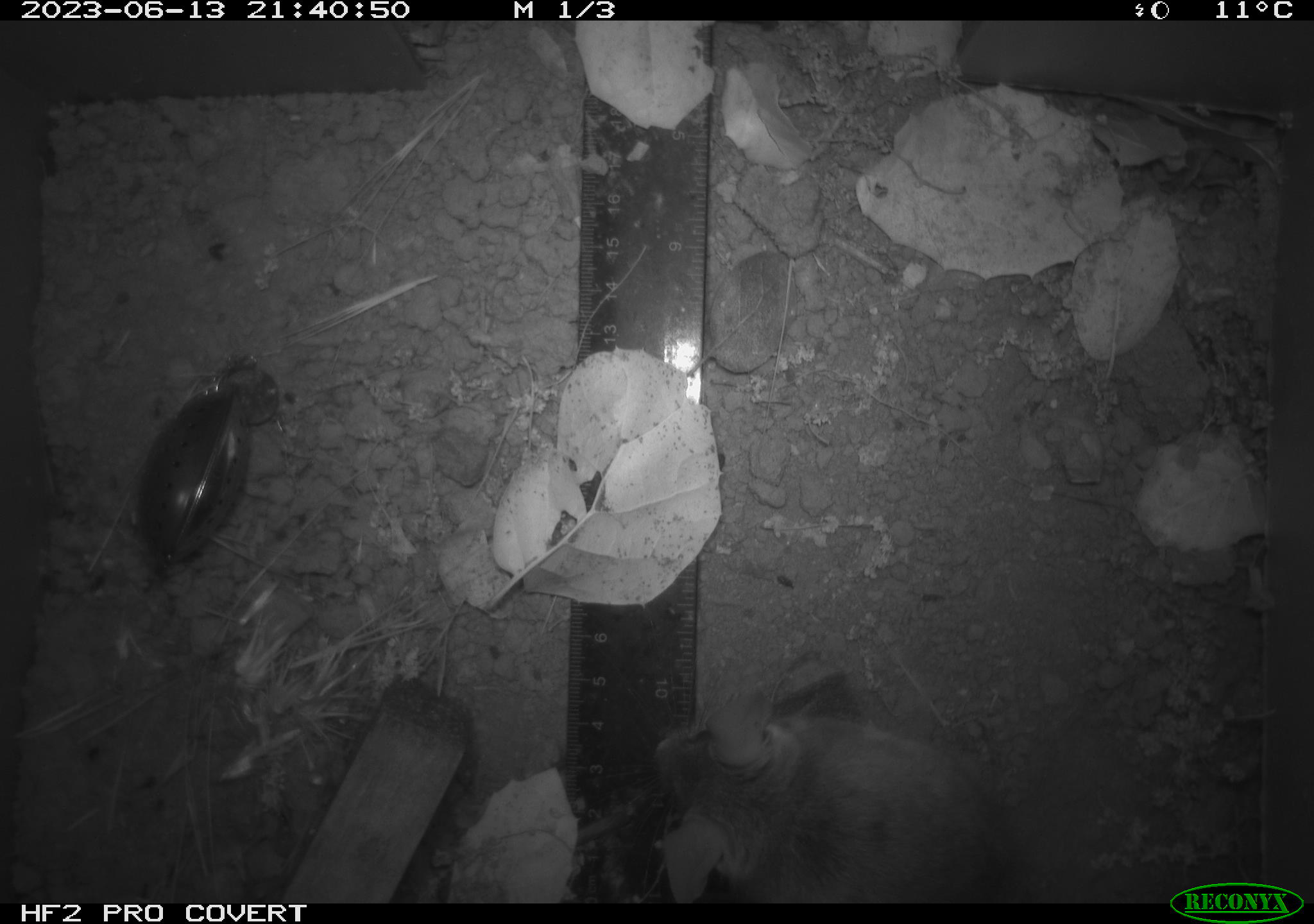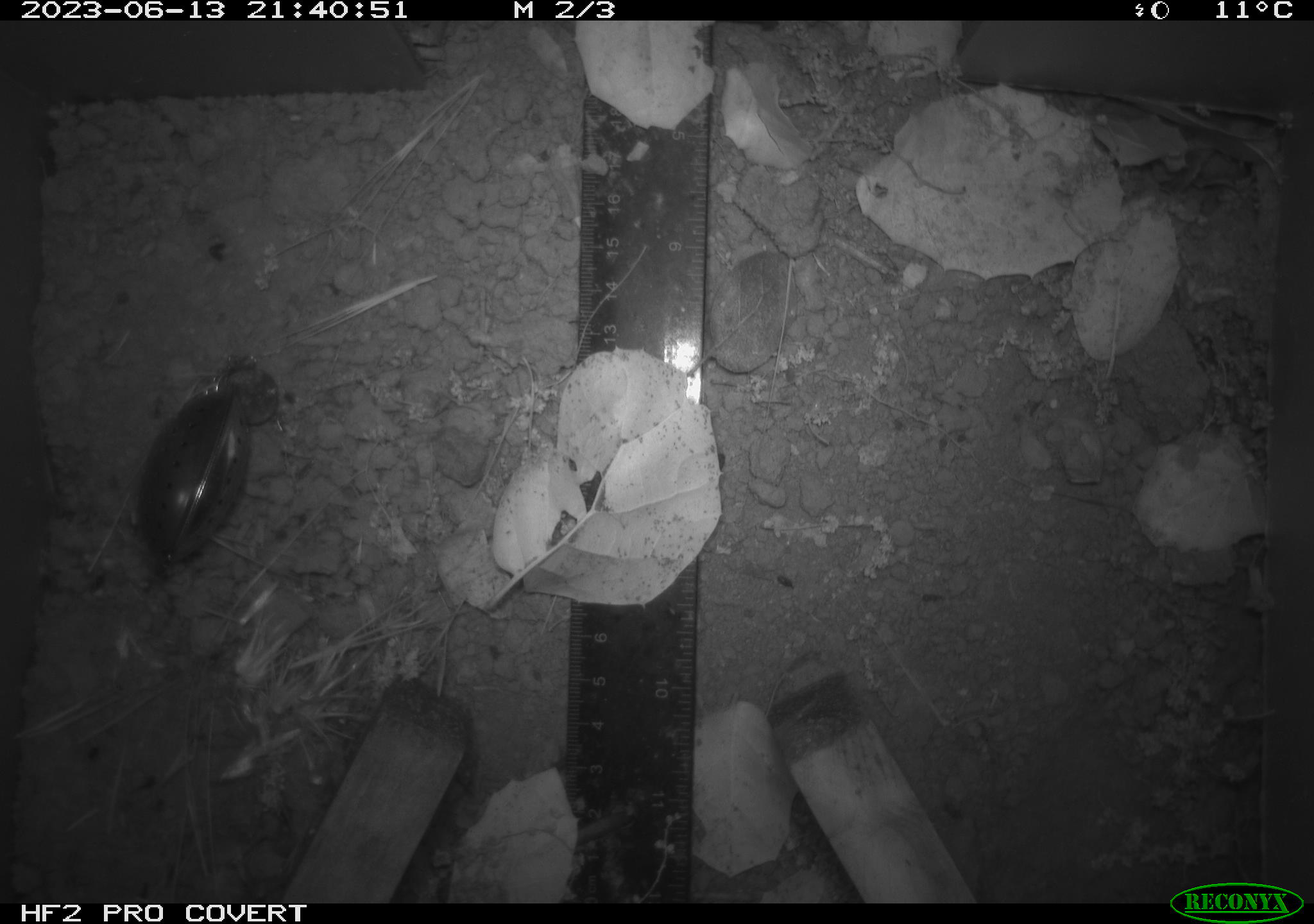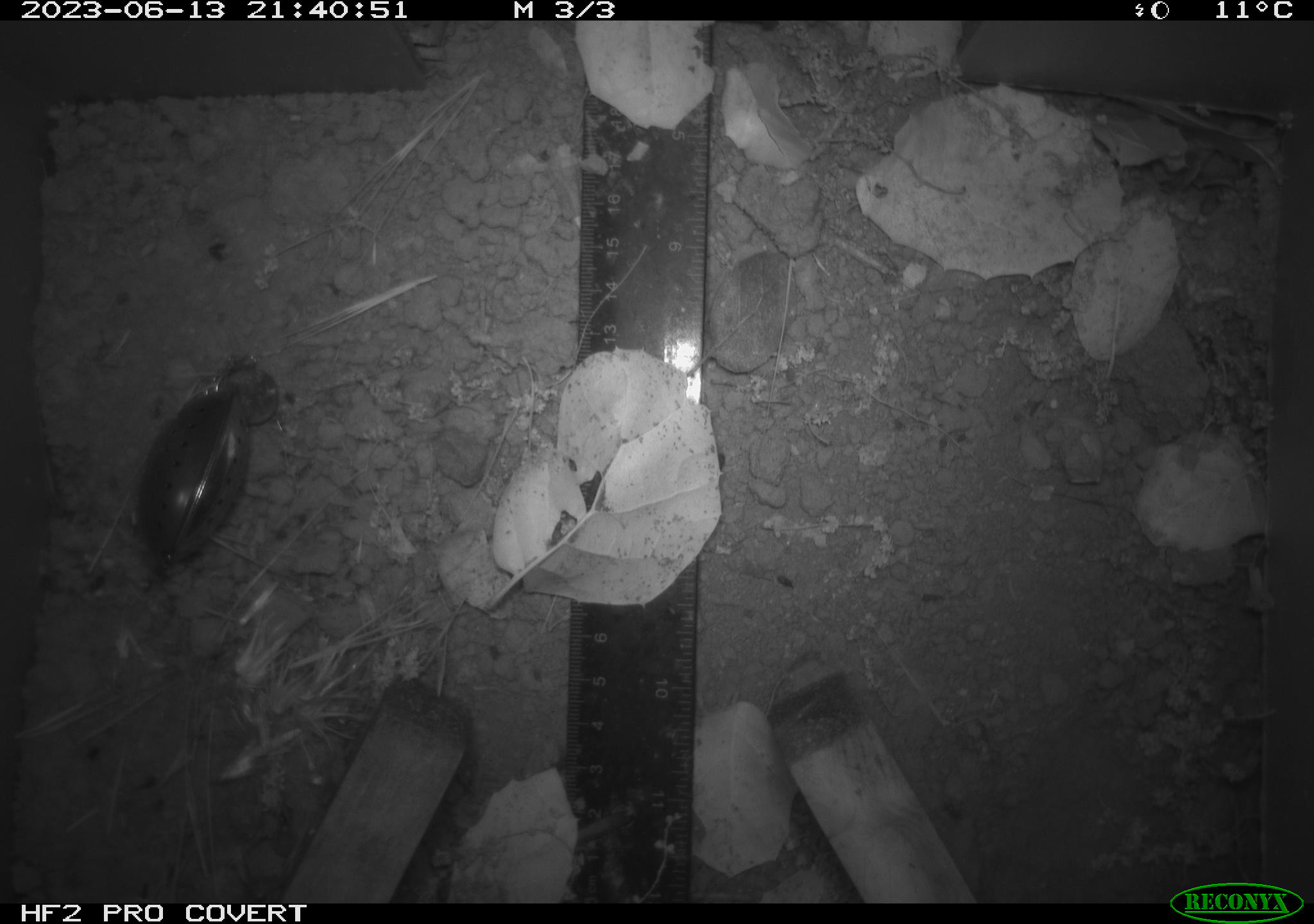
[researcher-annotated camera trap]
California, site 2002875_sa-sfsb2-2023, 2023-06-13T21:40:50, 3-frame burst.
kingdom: Animalia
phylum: Chordata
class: Mammalia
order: Rodentia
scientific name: Rodentia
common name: mouse species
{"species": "mouse species (Rodentia)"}